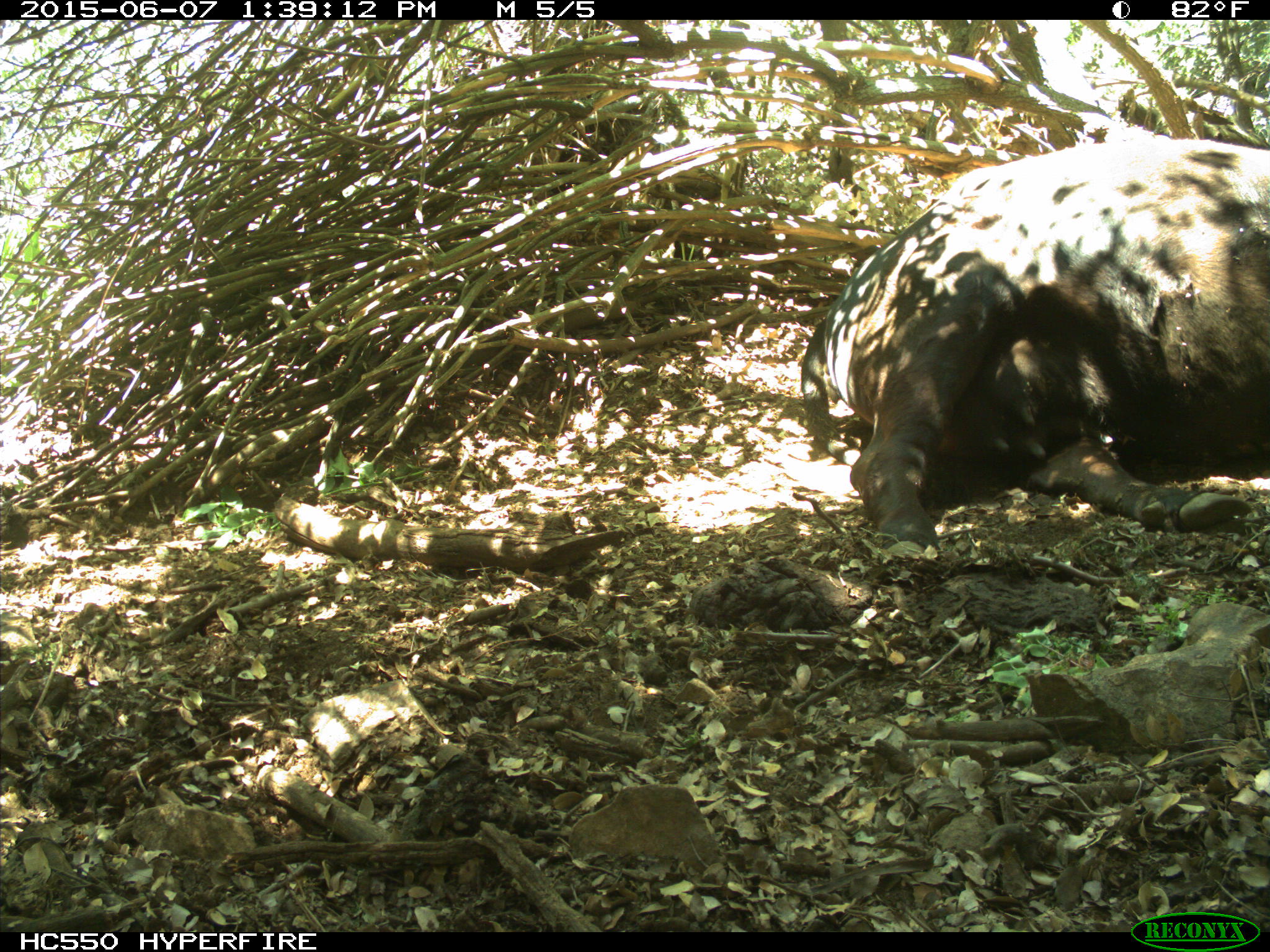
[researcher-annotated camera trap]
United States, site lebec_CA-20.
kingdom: Animalia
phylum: Chordata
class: Mammalia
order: Artiodactyla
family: Bovidae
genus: Bos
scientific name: Bos taurus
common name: domestic cow